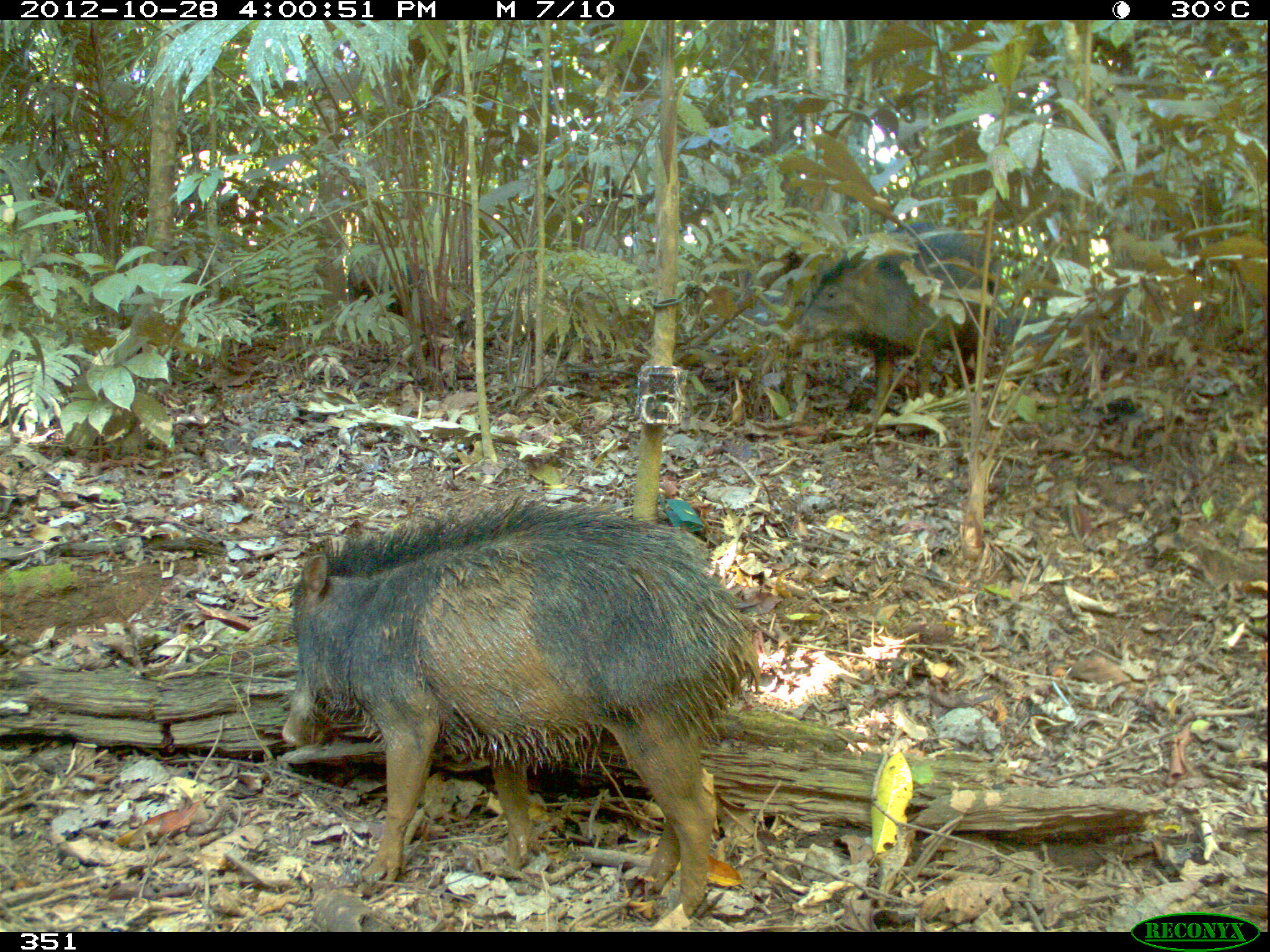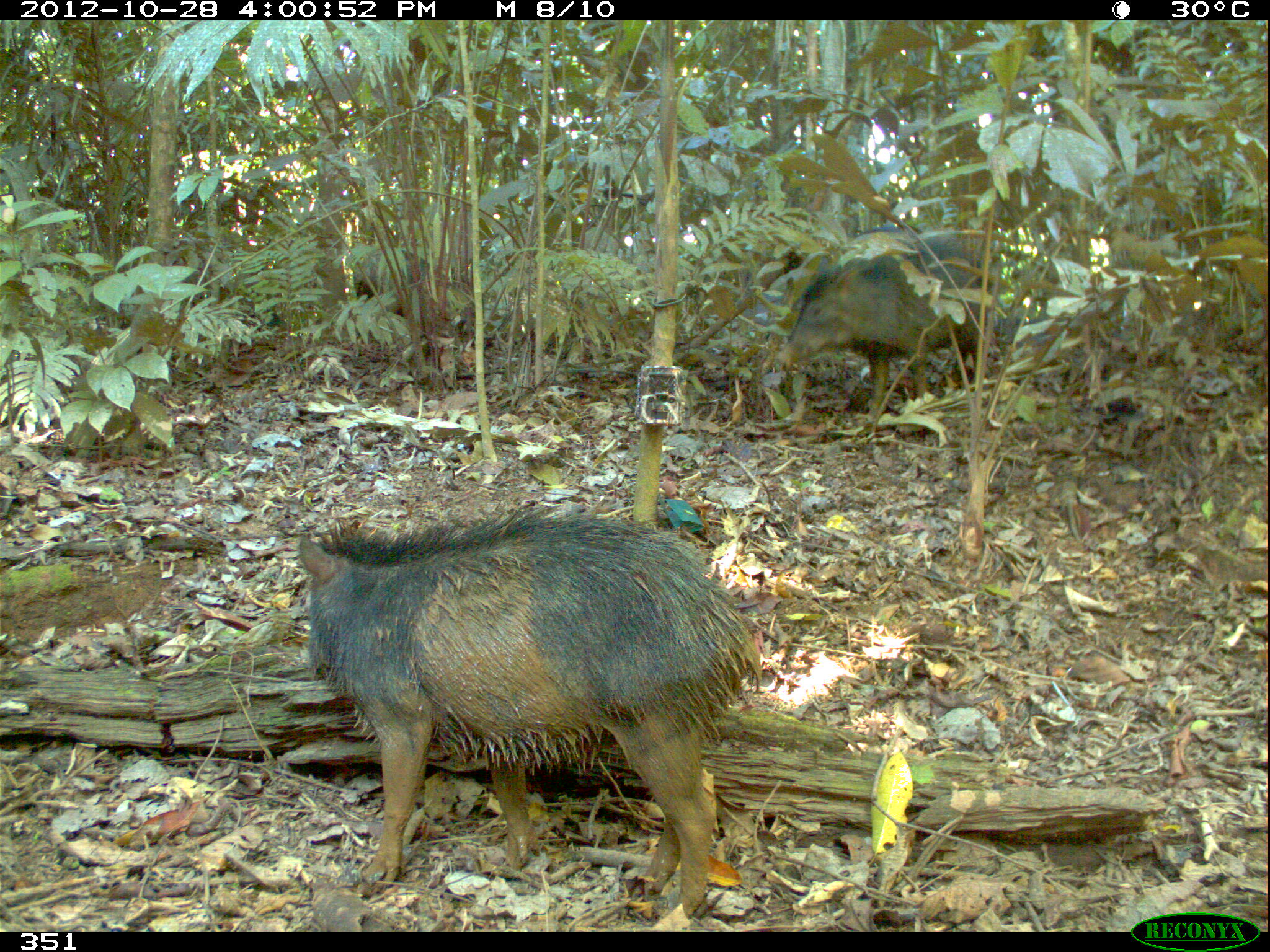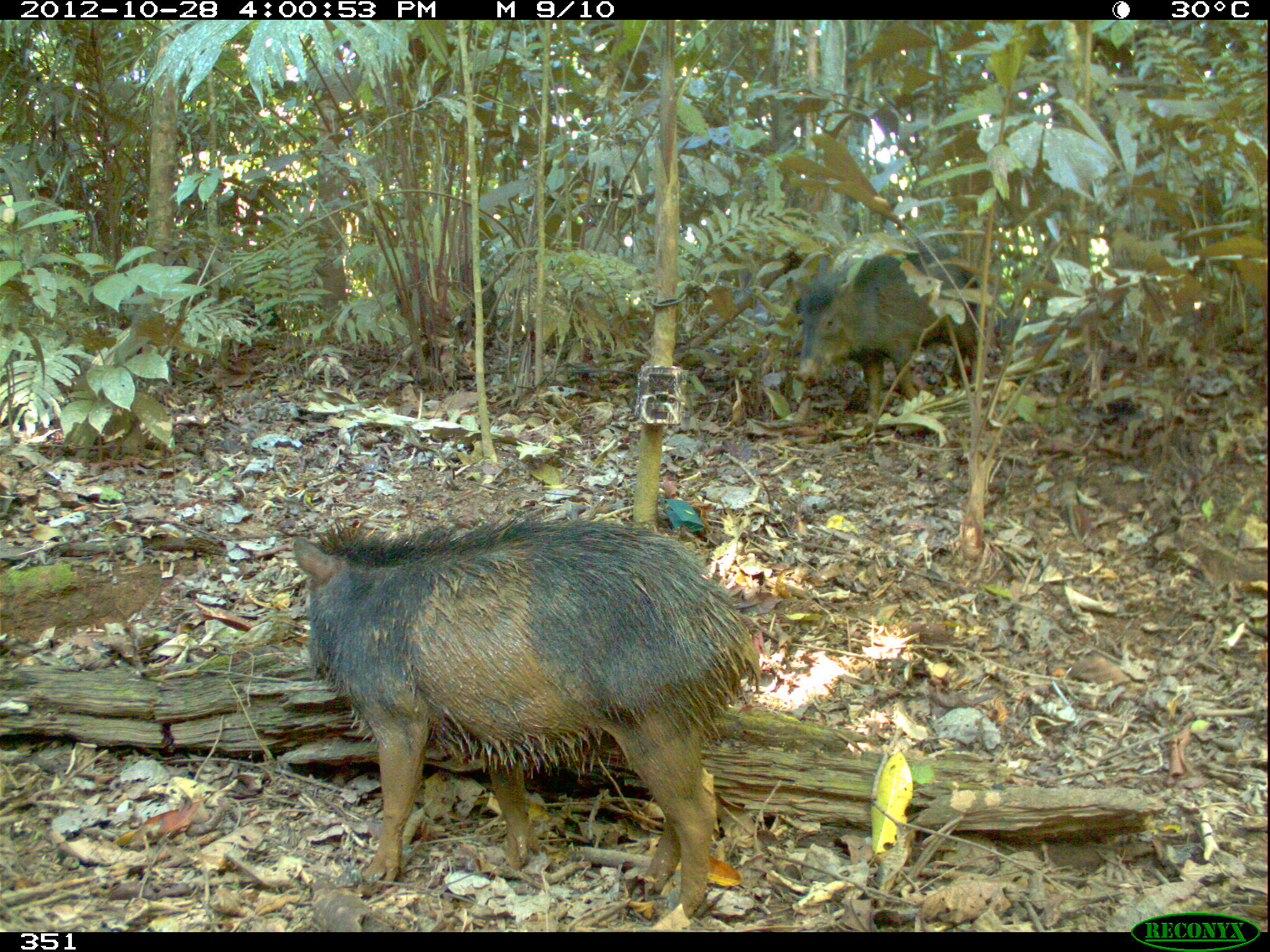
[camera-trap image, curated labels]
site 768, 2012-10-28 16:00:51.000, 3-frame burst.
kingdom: Animalia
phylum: Chordata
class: Mammalia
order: Artiodactyla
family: Tayassuidae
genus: Tayassu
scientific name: Tayassu pecari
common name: white-lipped peccary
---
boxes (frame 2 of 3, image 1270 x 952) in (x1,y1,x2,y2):
tayassu pecari: (295,516,761,917); (775,246,996,417); (849,227,994,290); (352,240,453,316)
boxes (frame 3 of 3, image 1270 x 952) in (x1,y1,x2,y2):
tayassu pecari: (290,520,764,922); (793,250,979,419)